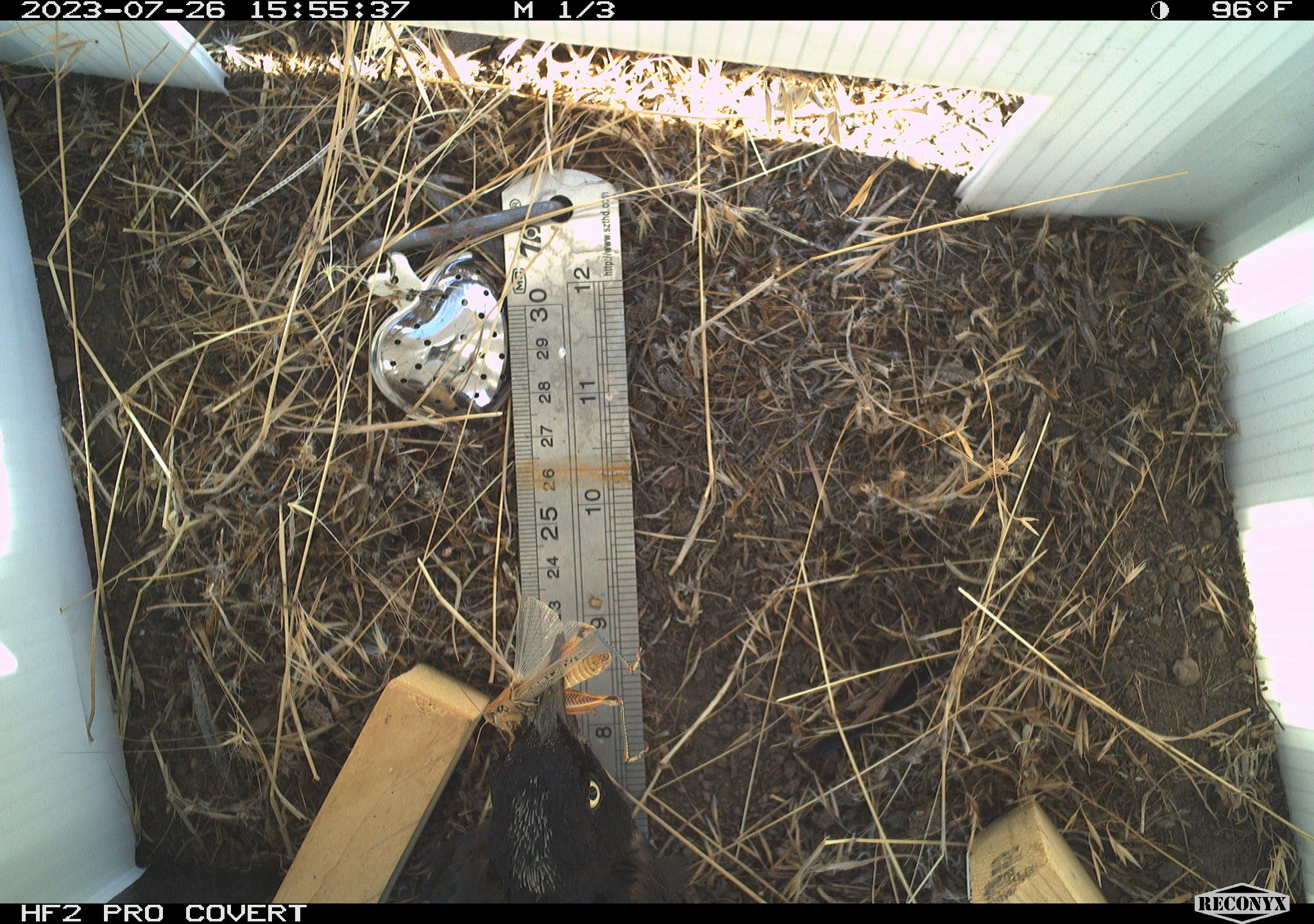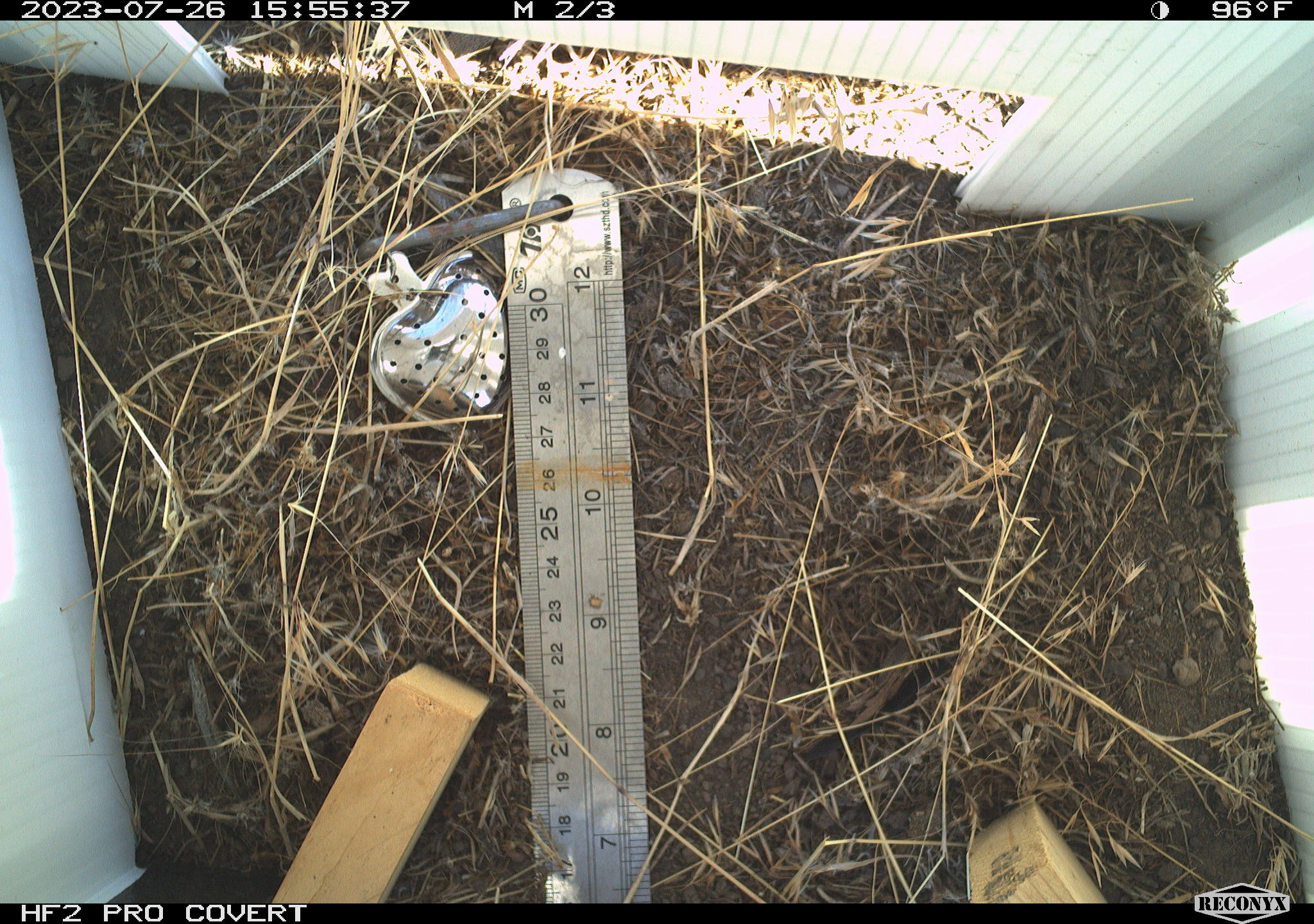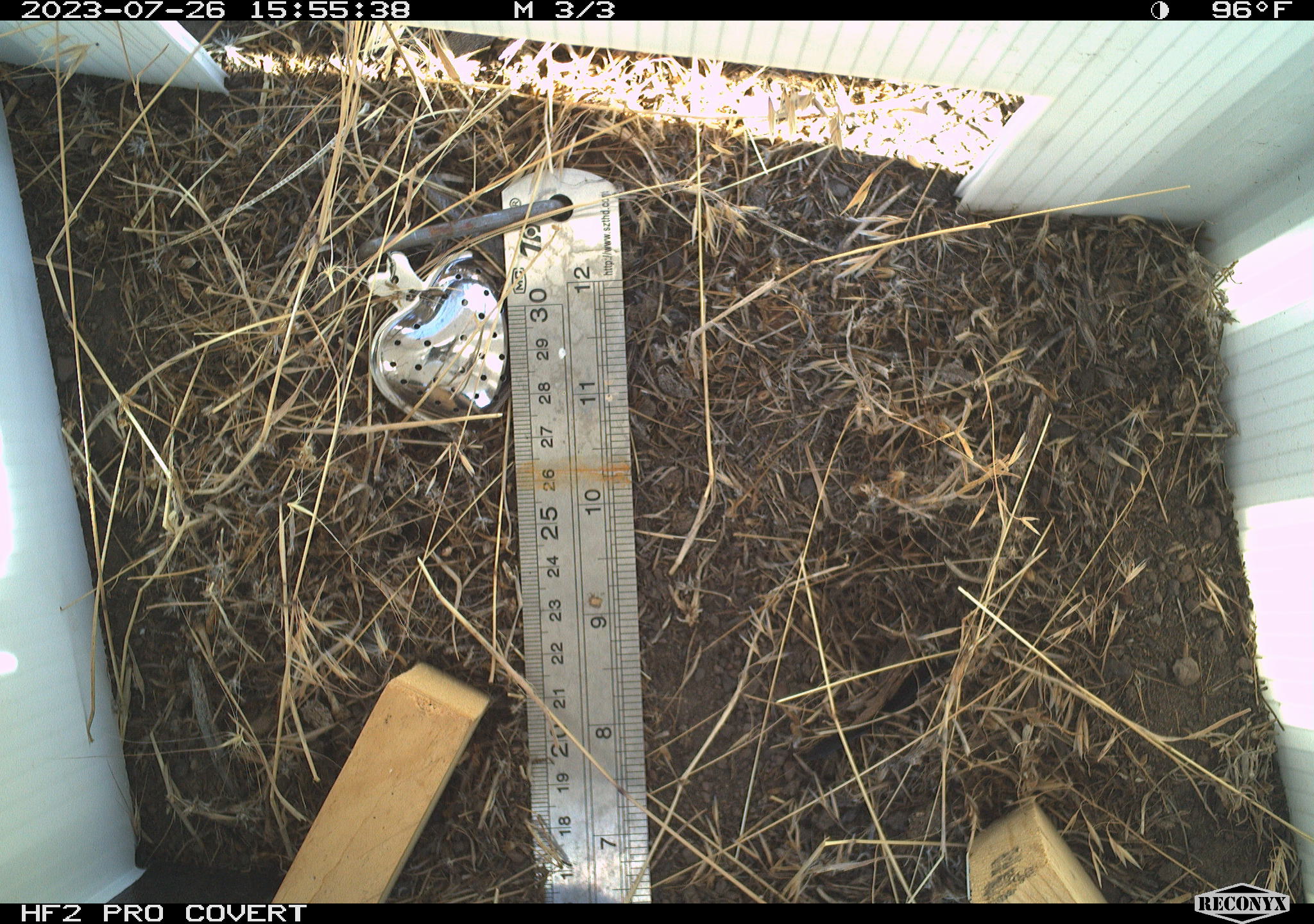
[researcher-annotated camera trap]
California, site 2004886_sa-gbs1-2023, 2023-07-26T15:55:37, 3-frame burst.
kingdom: Animalia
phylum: Chordata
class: Aves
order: Passeriformes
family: Icteridae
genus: Euphagus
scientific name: Euphagus cyanocephalus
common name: brewer's blackbird